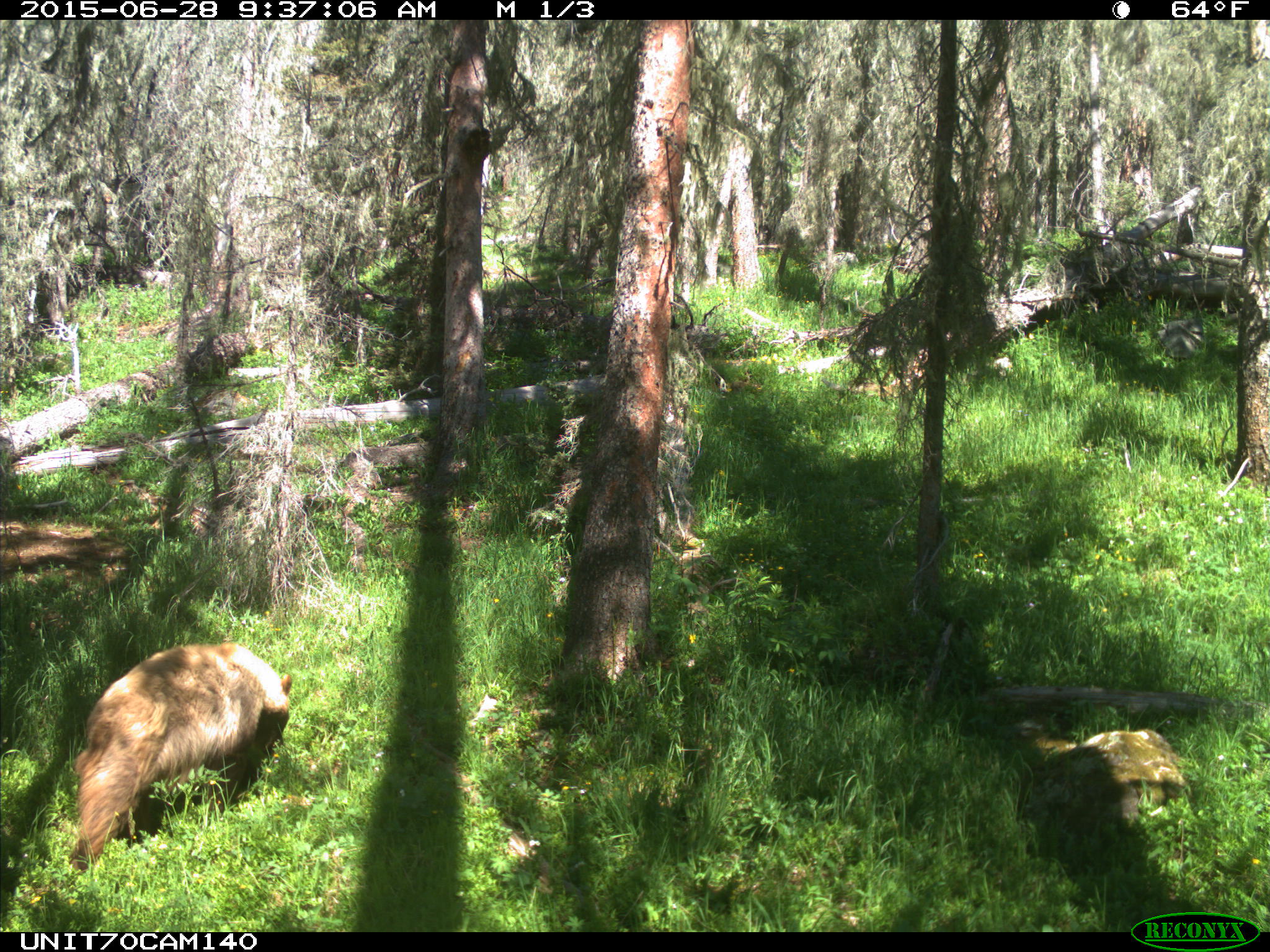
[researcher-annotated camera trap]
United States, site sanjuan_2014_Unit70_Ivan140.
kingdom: Animalia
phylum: Chordata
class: Mammalia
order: Carnivora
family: Ursidae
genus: Ursus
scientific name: Ursus americanus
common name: american black bear